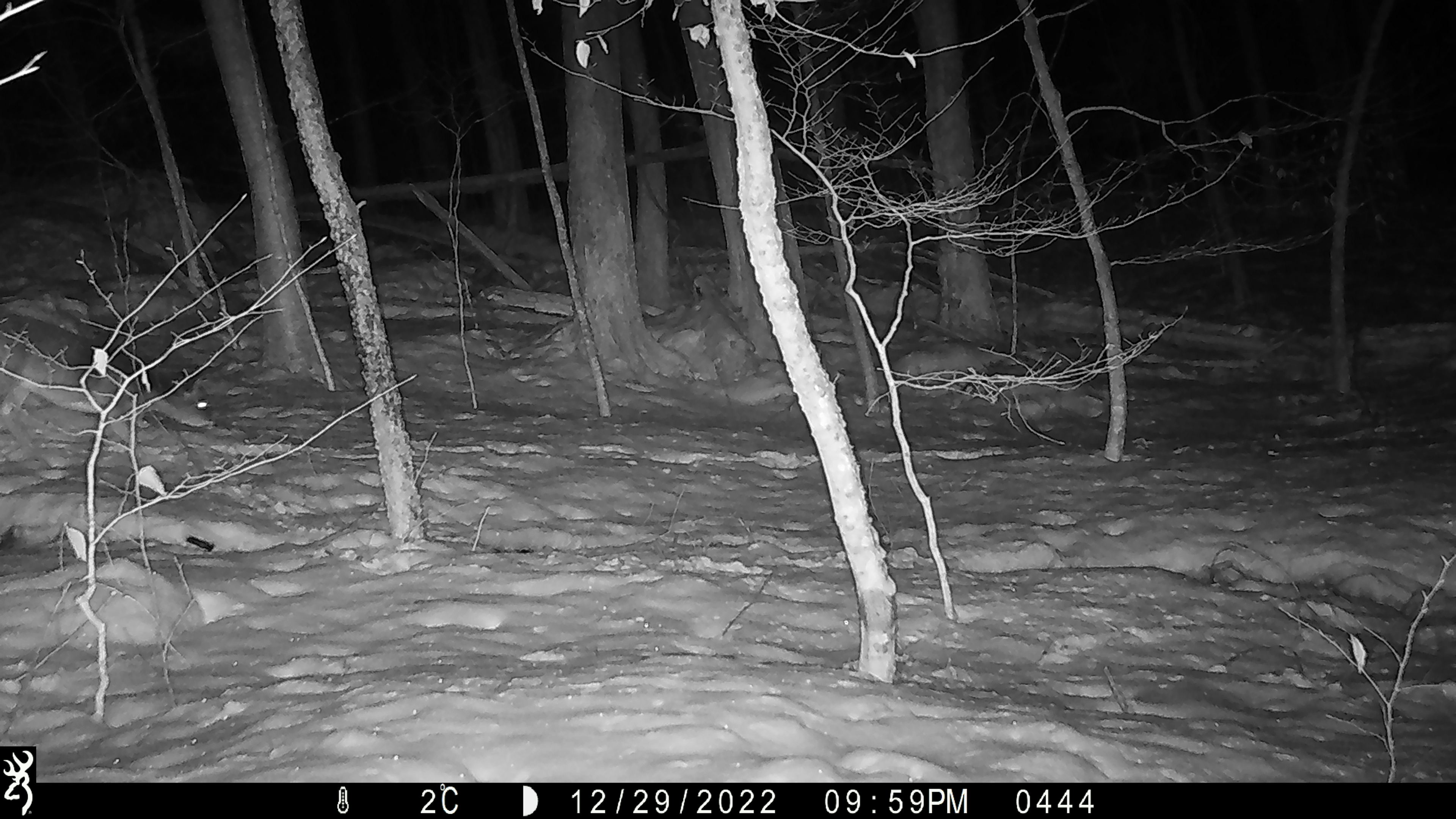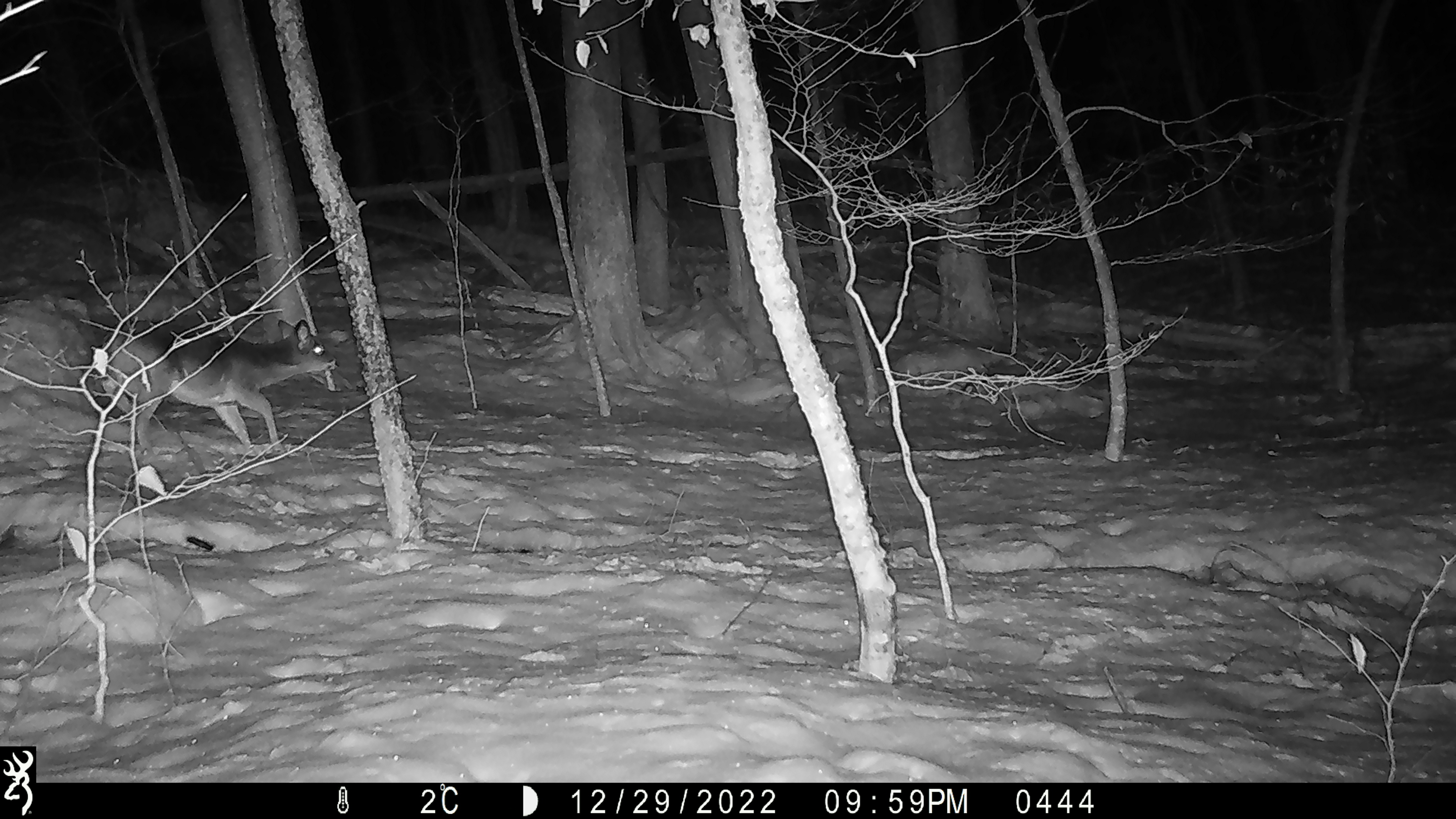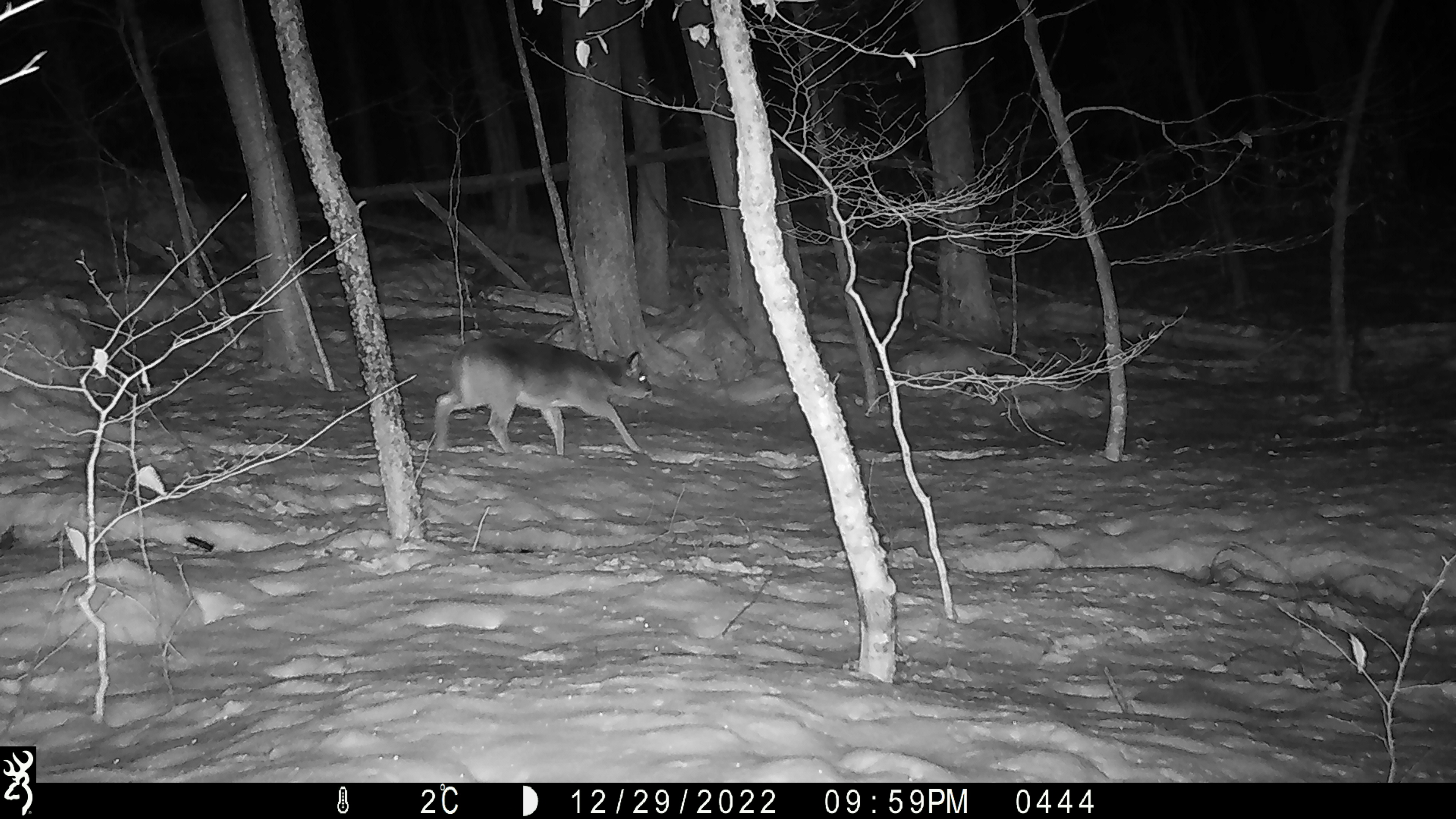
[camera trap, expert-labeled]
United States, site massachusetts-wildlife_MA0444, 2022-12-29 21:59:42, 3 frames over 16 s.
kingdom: Animalia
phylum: Chordata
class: Mammalia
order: Artiodactyla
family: Cervidae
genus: Odocoileus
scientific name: Odocoileus virginianus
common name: white-tailed deer